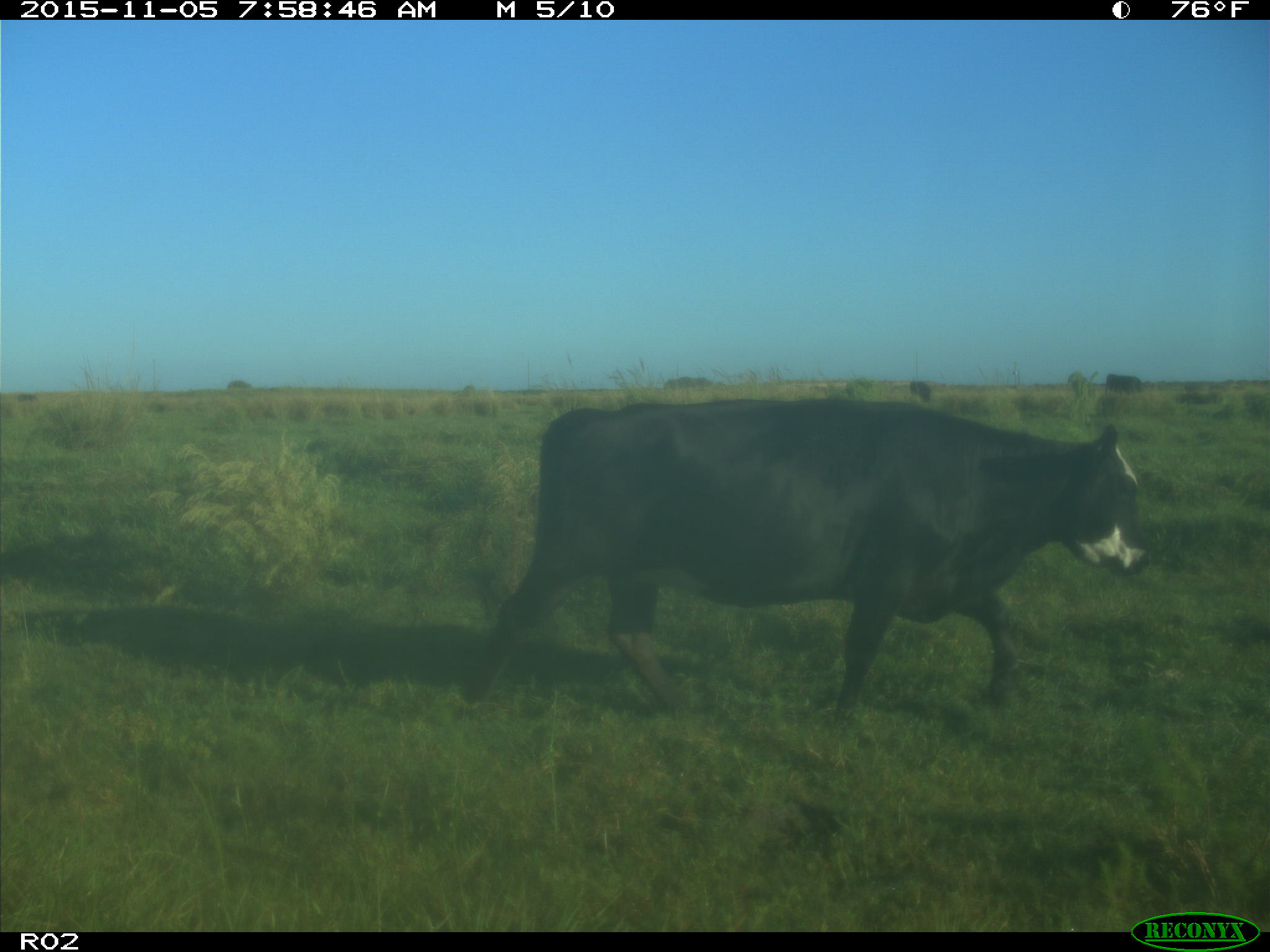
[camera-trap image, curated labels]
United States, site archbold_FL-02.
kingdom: Animalia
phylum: Chordata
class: Mammalia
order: Artiodactyla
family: Bovidae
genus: Bos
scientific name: Bos taurus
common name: domestic cow